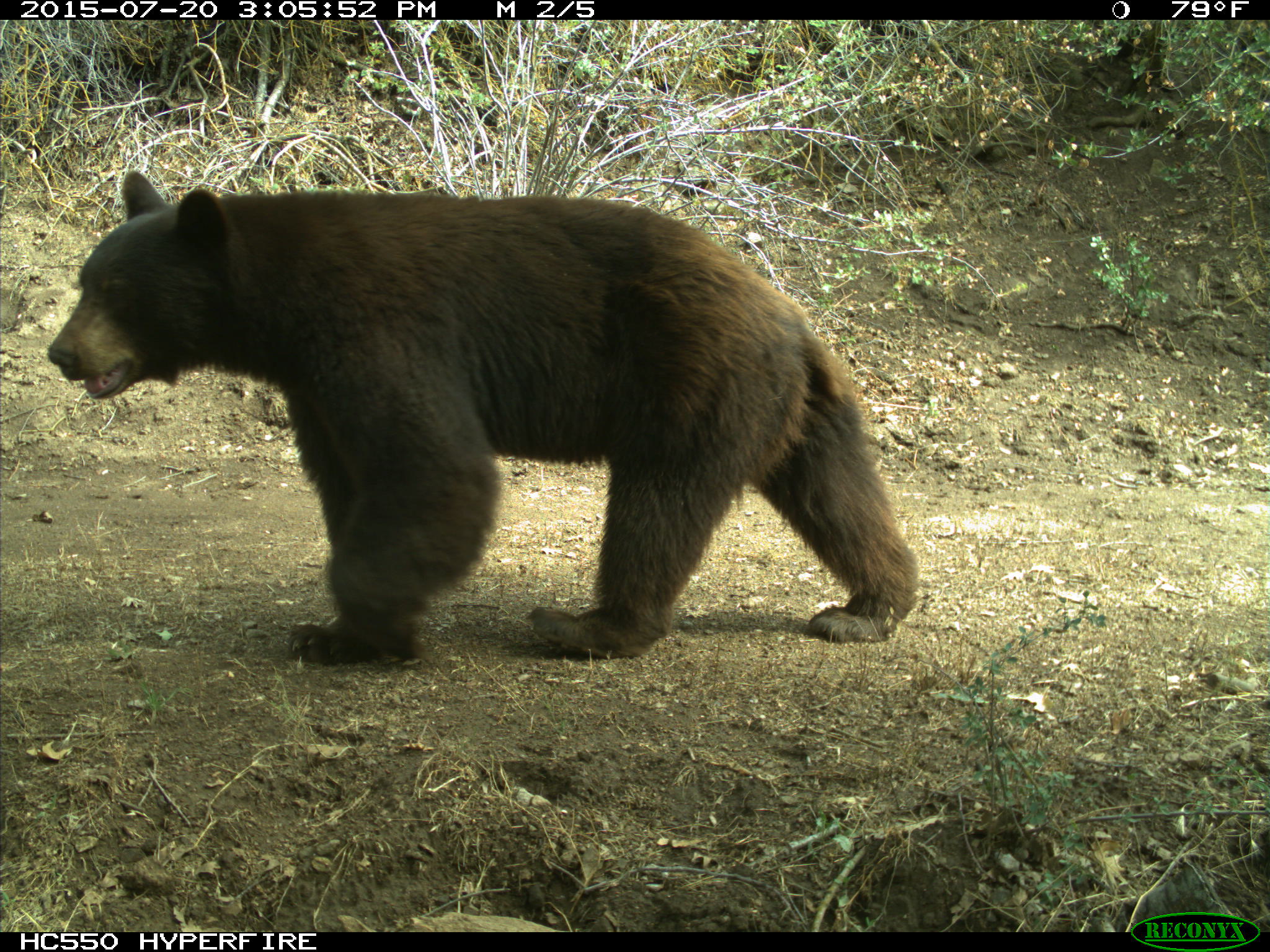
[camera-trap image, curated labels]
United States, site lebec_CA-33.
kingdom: Animalia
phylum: Chordata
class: Mammalia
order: Carnivora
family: Ursidae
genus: Ursus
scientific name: Ursus americanus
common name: american black bear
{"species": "Ursus americanus (american black bear)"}